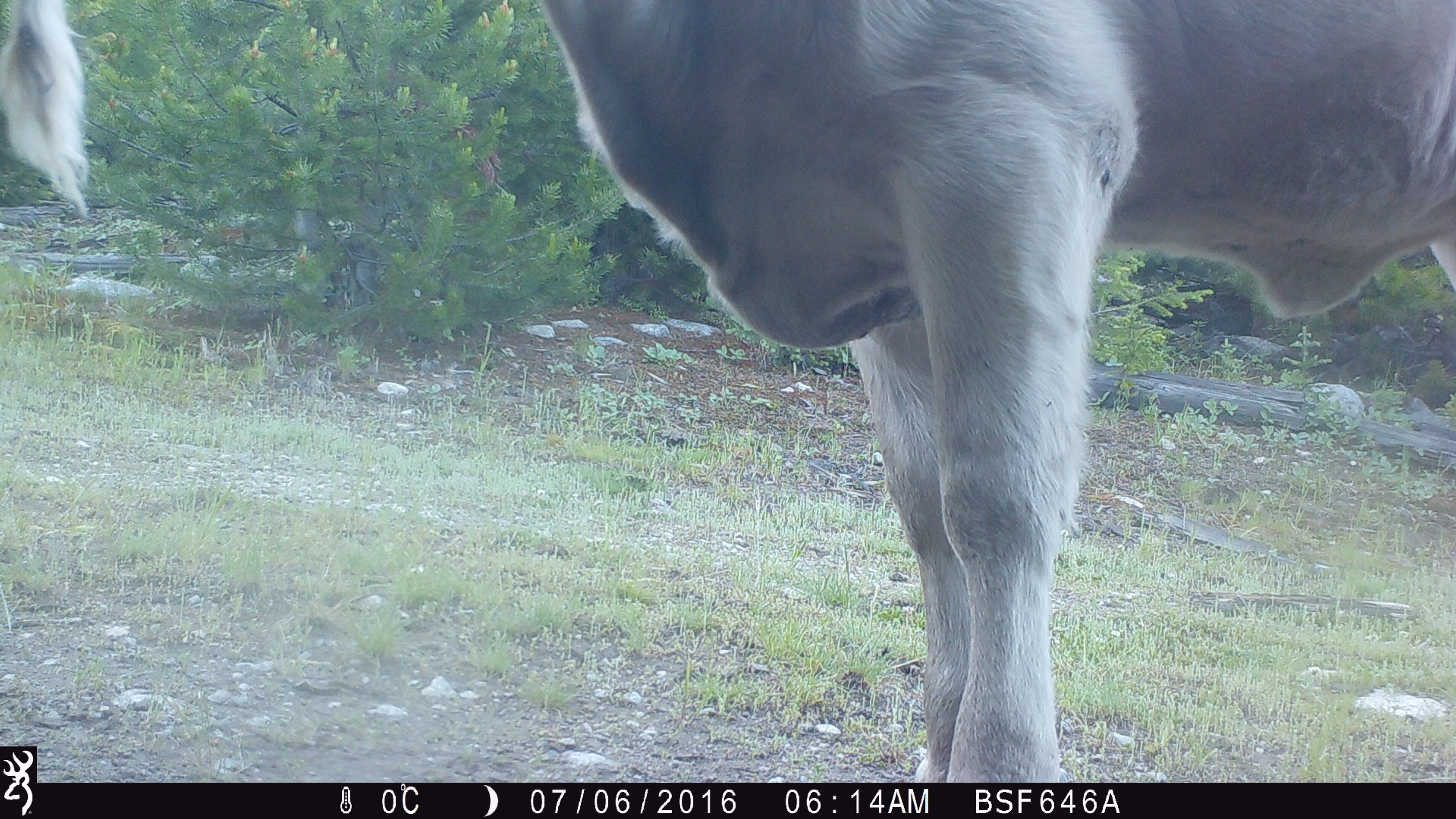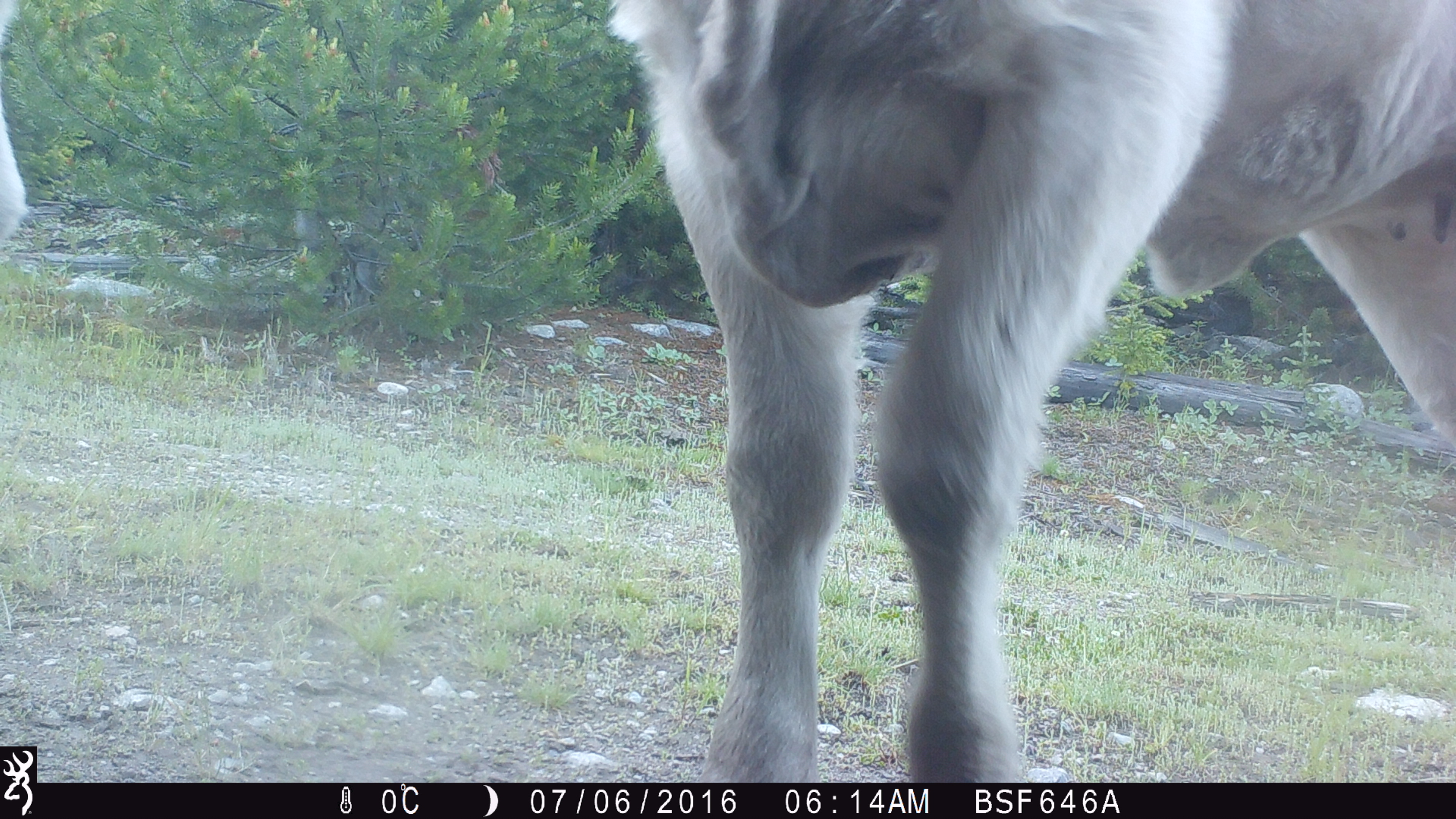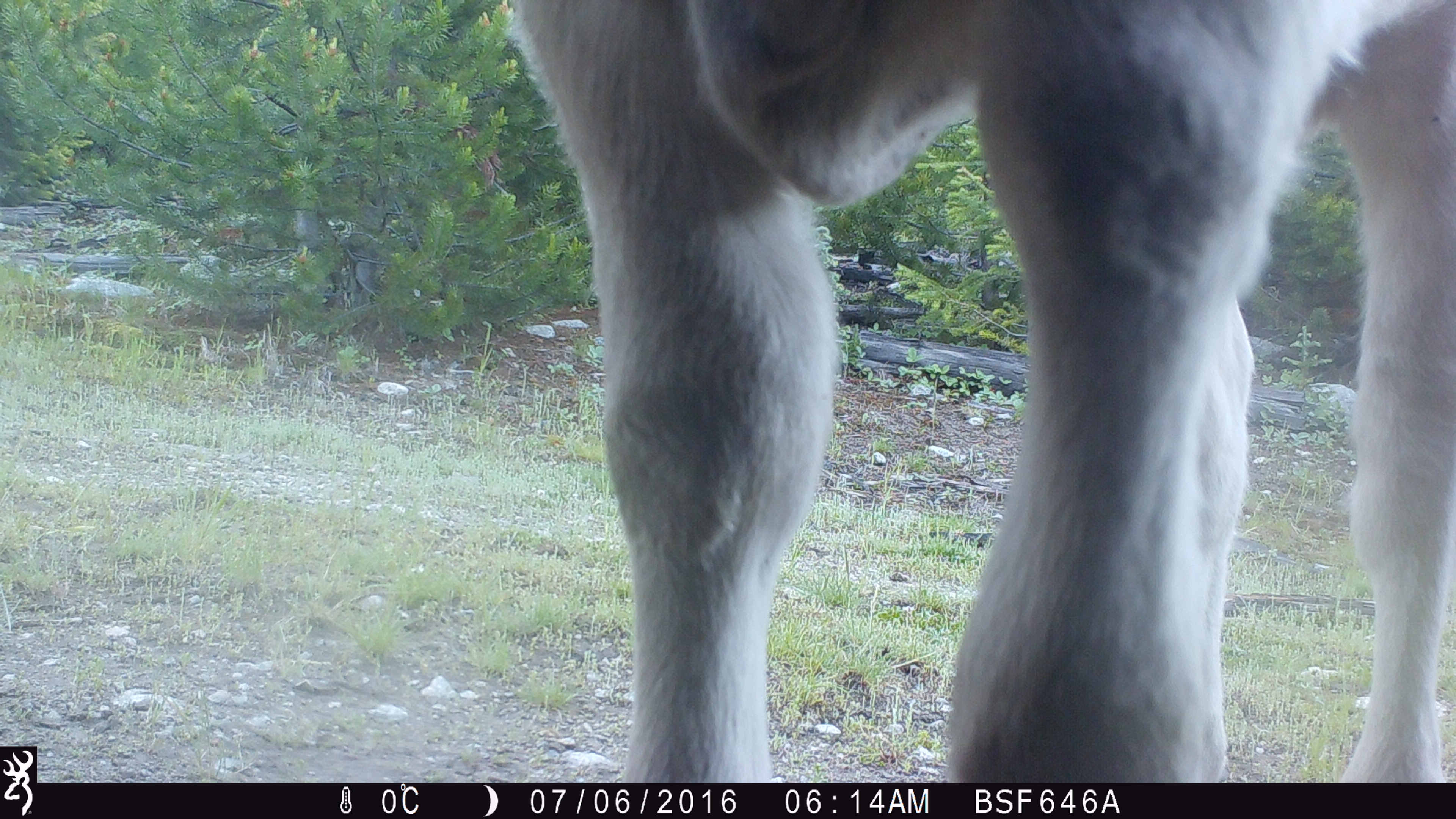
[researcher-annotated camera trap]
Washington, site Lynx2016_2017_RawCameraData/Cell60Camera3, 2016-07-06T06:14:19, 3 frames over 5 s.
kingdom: Animalia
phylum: Chordata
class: Mammalia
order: Artiodactyla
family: Bovidae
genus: Bos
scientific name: Bos taurus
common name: domestic cattle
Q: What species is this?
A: Domestic cattle (Bos taurus).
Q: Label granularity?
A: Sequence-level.